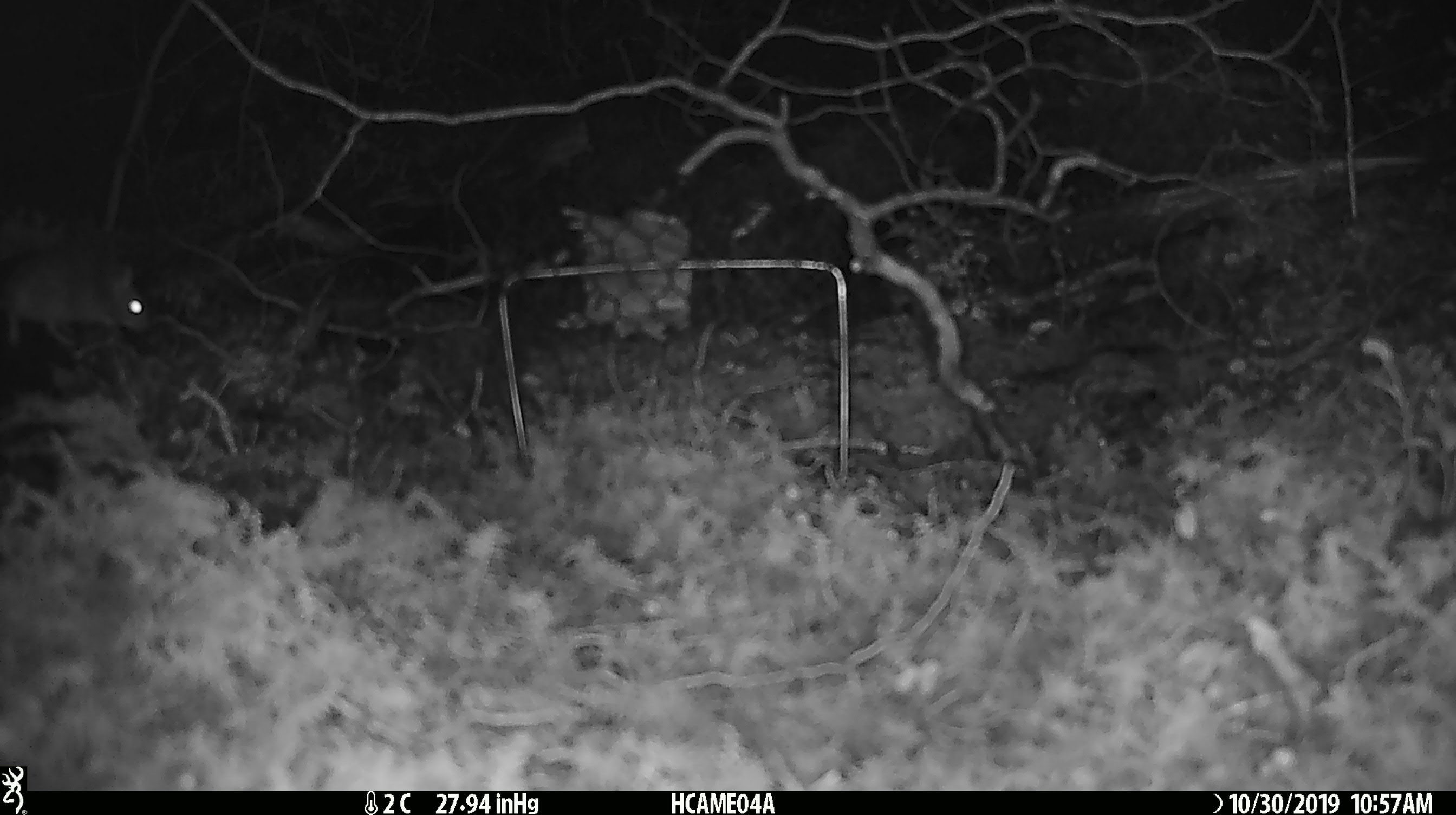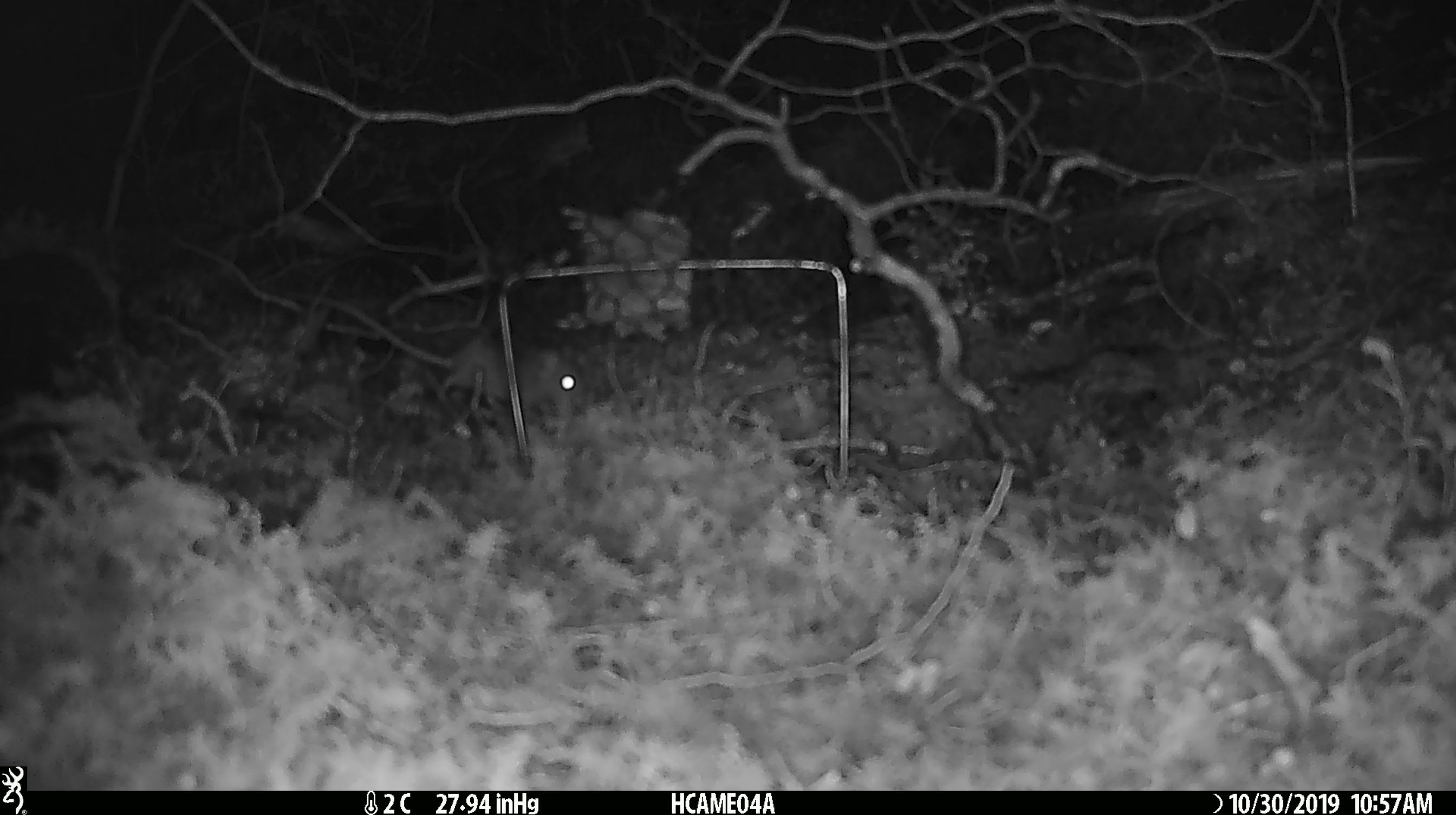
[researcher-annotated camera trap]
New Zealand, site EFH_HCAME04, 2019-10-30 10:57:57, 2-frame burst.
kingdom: Animalia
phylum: Chordata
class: Mammalia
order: Rodentia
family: Muridae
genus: Mus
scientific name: Mus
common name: mouse